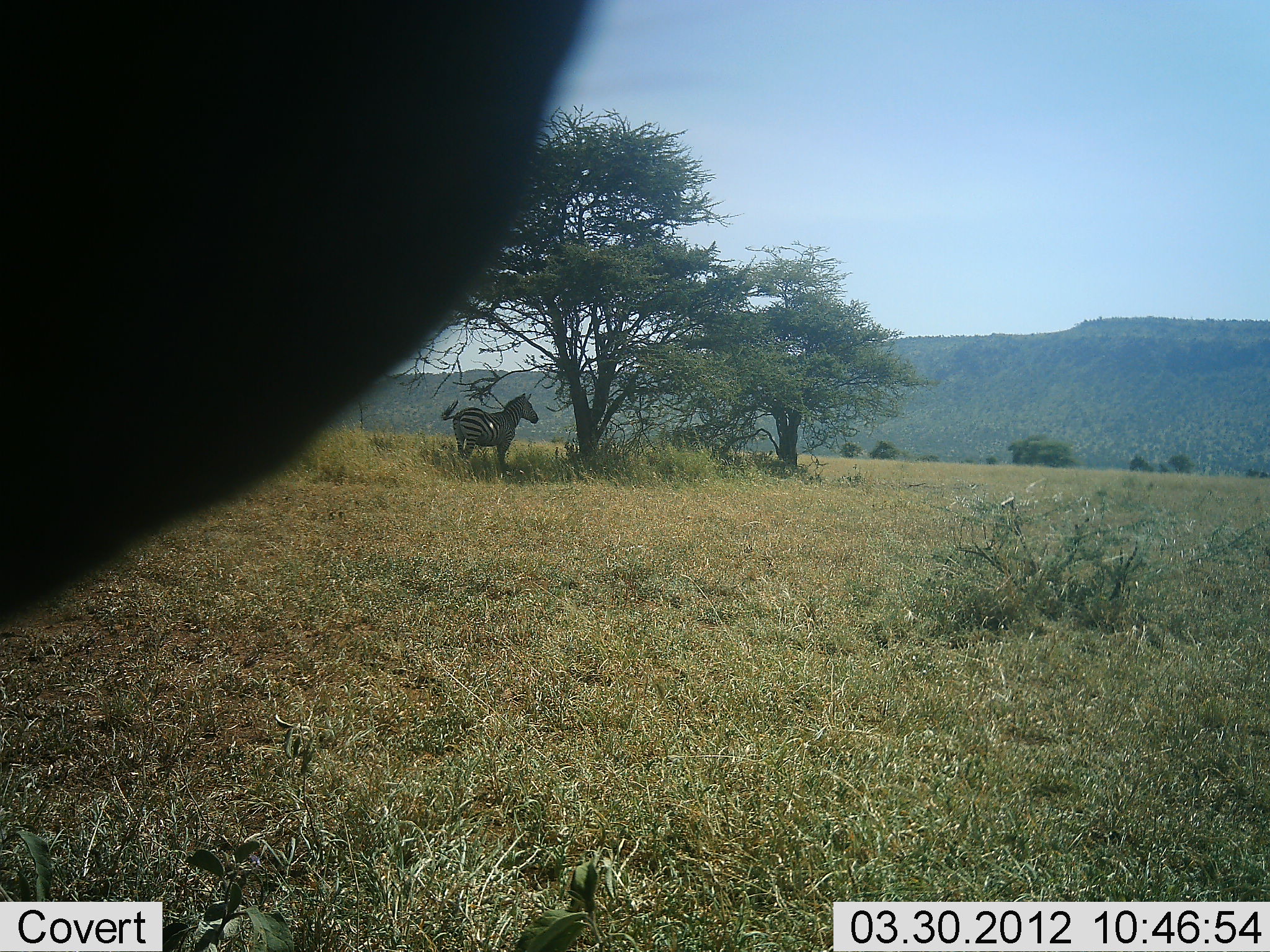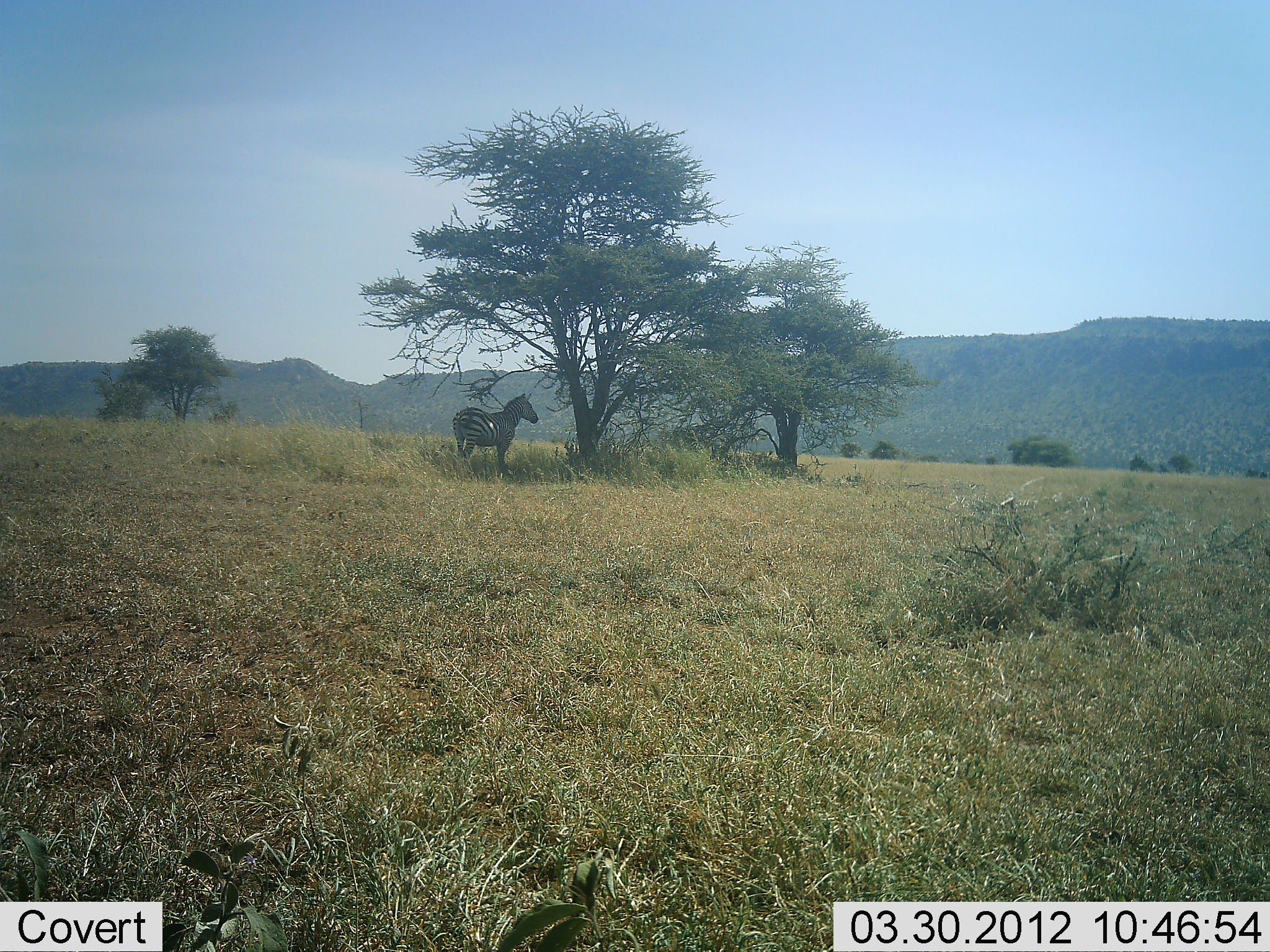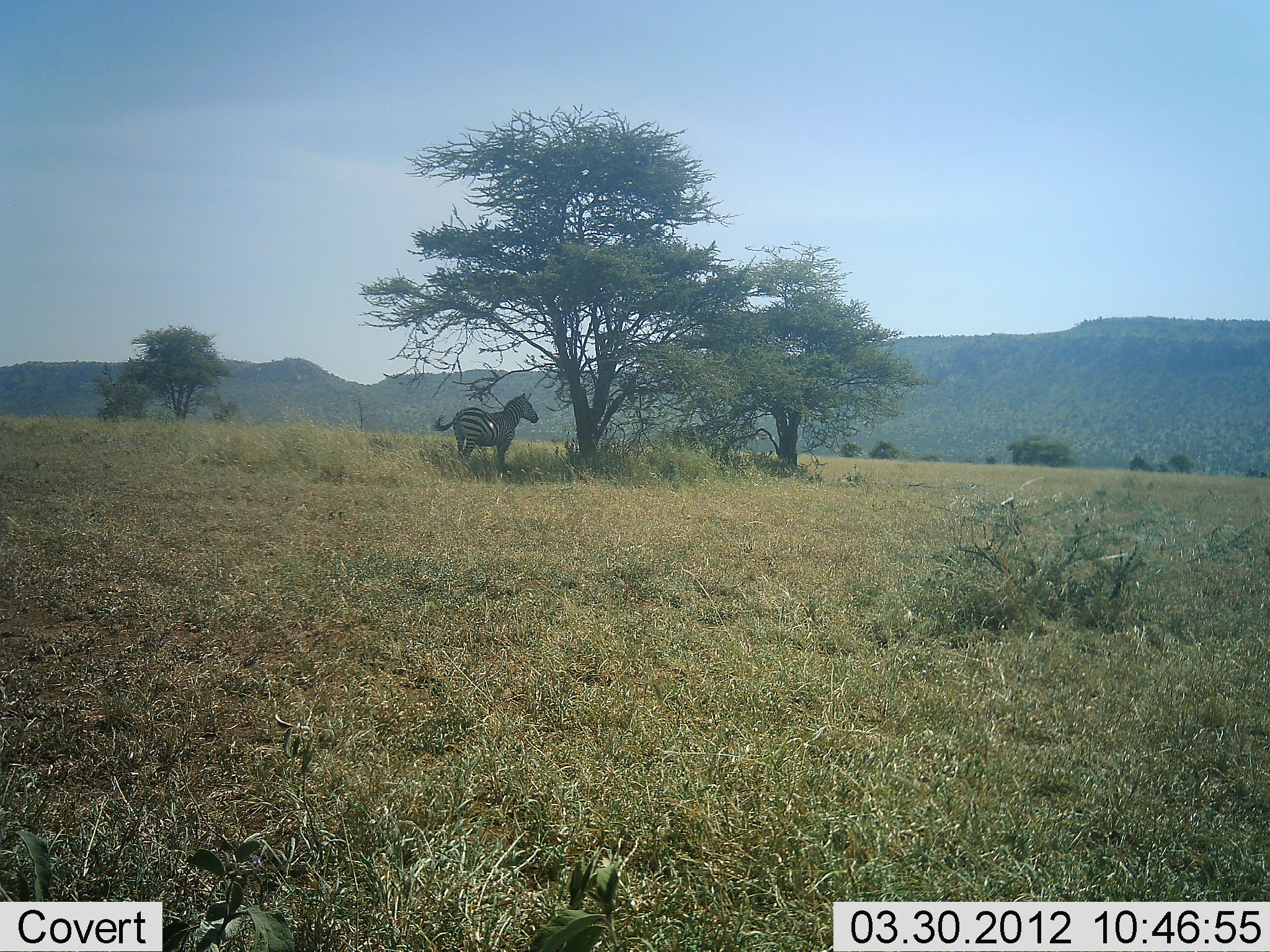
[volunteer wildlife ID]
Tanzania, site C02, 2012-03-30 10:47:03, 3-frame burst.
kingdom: Animalia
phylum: Chordata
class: Mammalia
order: Perissodactyla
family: Equidae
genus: Equus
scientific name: Equus quagga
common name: plains zebra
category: zebra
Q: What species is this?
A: Zebra (plains zebra) (Equus quagga).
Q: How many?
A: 1.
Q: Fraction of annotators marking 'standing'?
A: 93%.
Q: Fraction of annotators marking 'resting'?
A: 4%.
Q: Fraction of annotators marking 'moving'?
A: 7%.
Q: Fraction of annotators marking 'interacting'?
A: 0%.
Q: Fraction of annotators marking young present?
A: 0%.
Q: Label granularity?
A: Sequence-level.